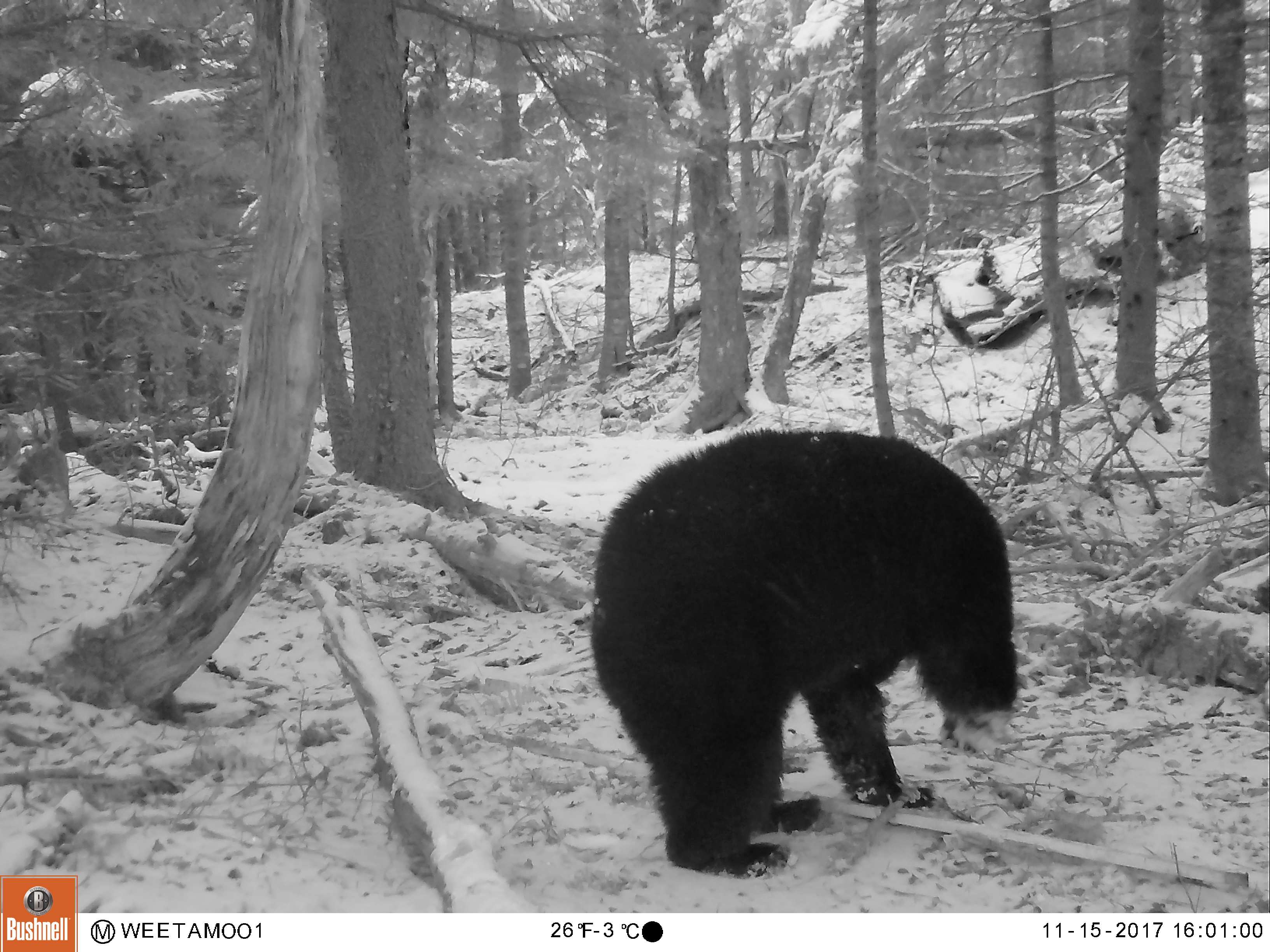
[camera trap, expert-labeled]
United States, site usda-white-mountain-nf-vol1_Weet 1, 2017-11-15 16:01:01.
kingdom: Animalia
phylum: Chordata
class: Mammalia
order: Carnivora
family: Ursidae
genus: Ursus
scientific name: Ursus americanus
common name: black bear